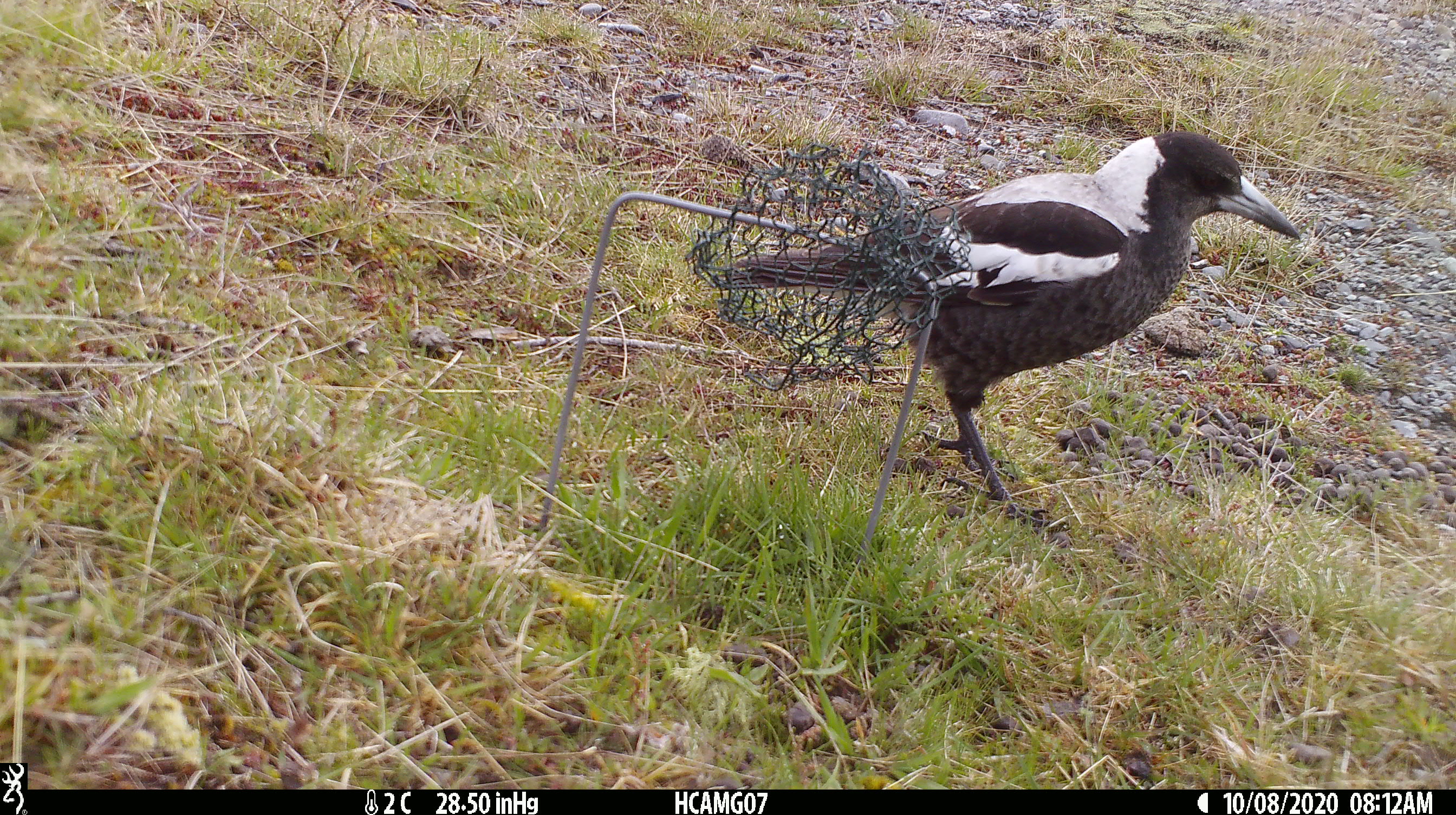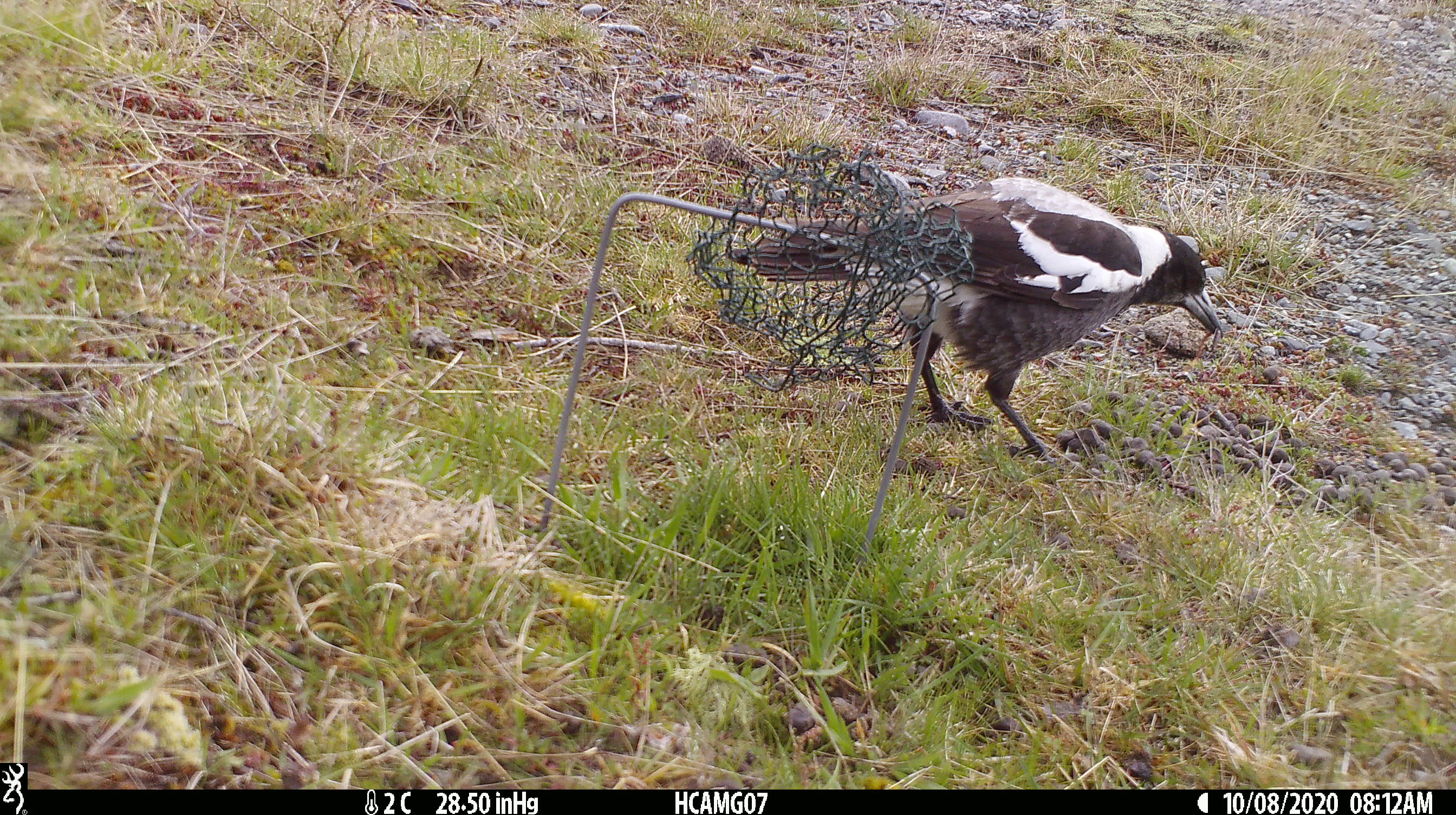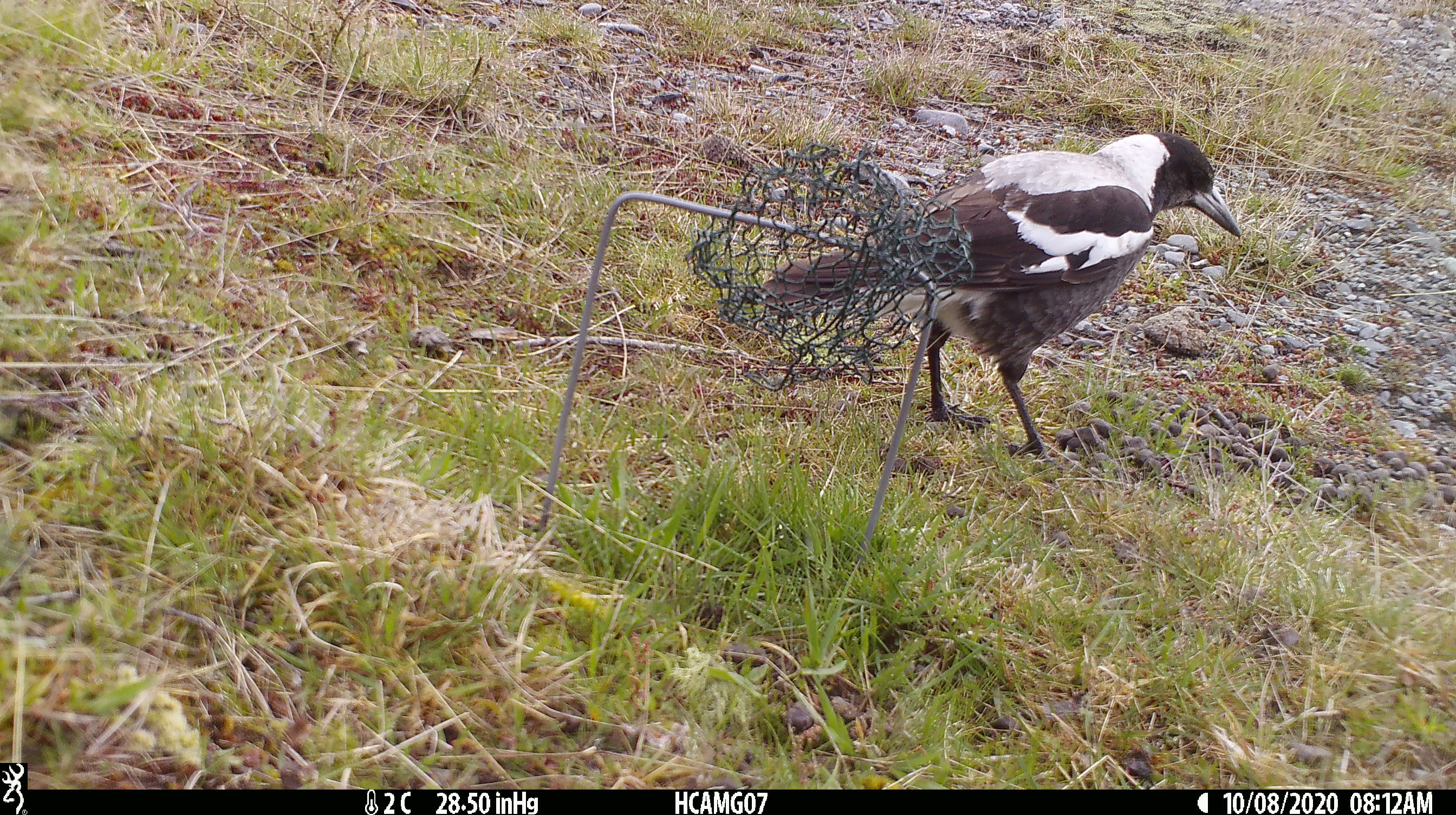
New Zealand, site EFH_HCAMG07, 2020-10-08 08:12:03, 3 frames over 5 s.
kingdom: Animalia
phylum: Chordata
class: Aves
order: Passeriformes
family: Artamidae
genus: Gymnorhina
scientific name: Gymnorhina tibicen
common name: australian magpie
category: magpie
Magpie (australian magpie) (Gymnorhina tibicen).